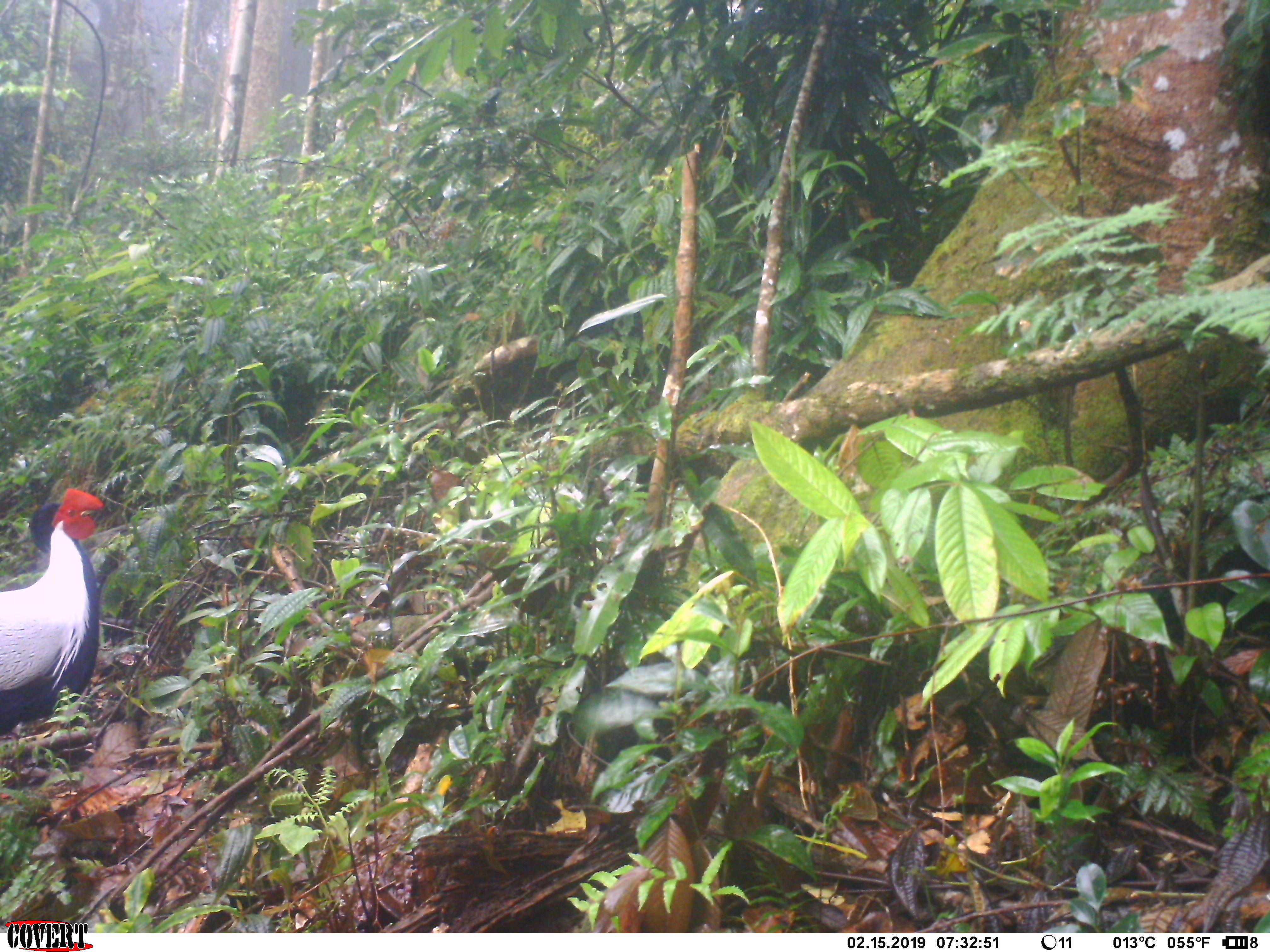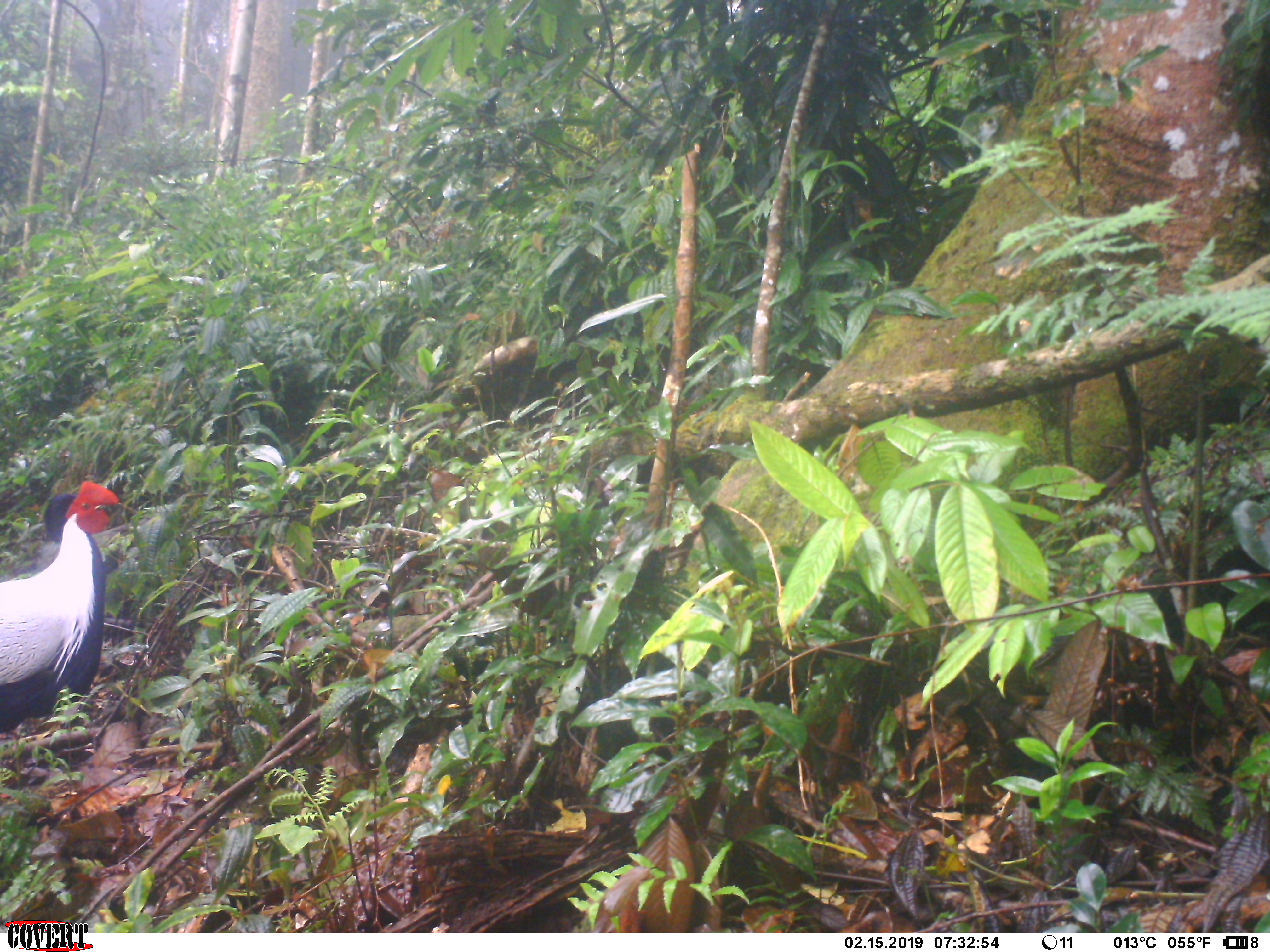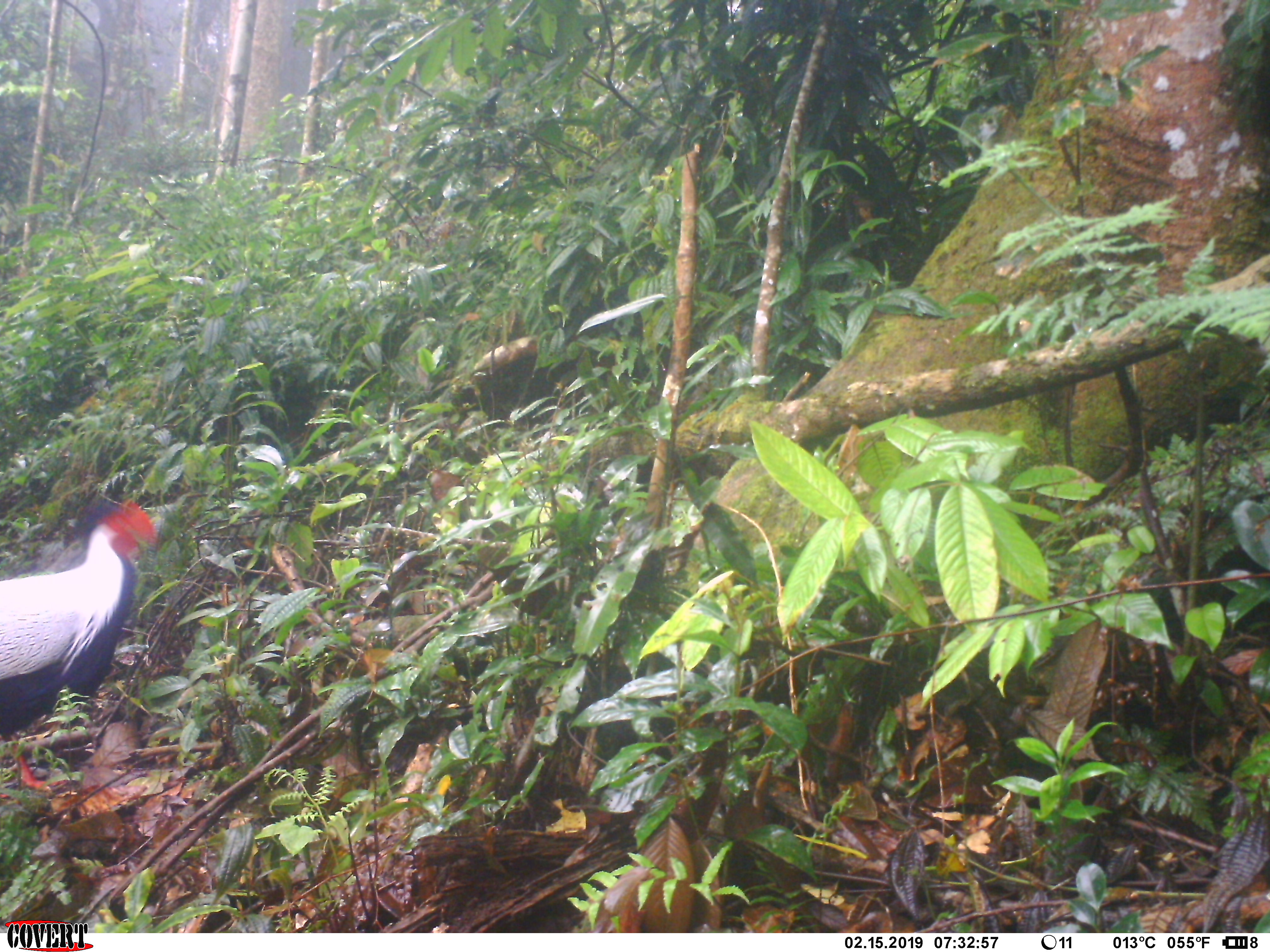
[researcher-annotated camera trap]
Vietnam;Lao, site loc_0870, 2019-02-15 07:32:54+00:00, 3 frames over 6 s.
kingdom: Animalia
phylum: Chordata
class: Aves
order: Galliformes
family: Phasianidae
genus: Lophura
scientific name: Lophura nycthemera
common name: silver pheasant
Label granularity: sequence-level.